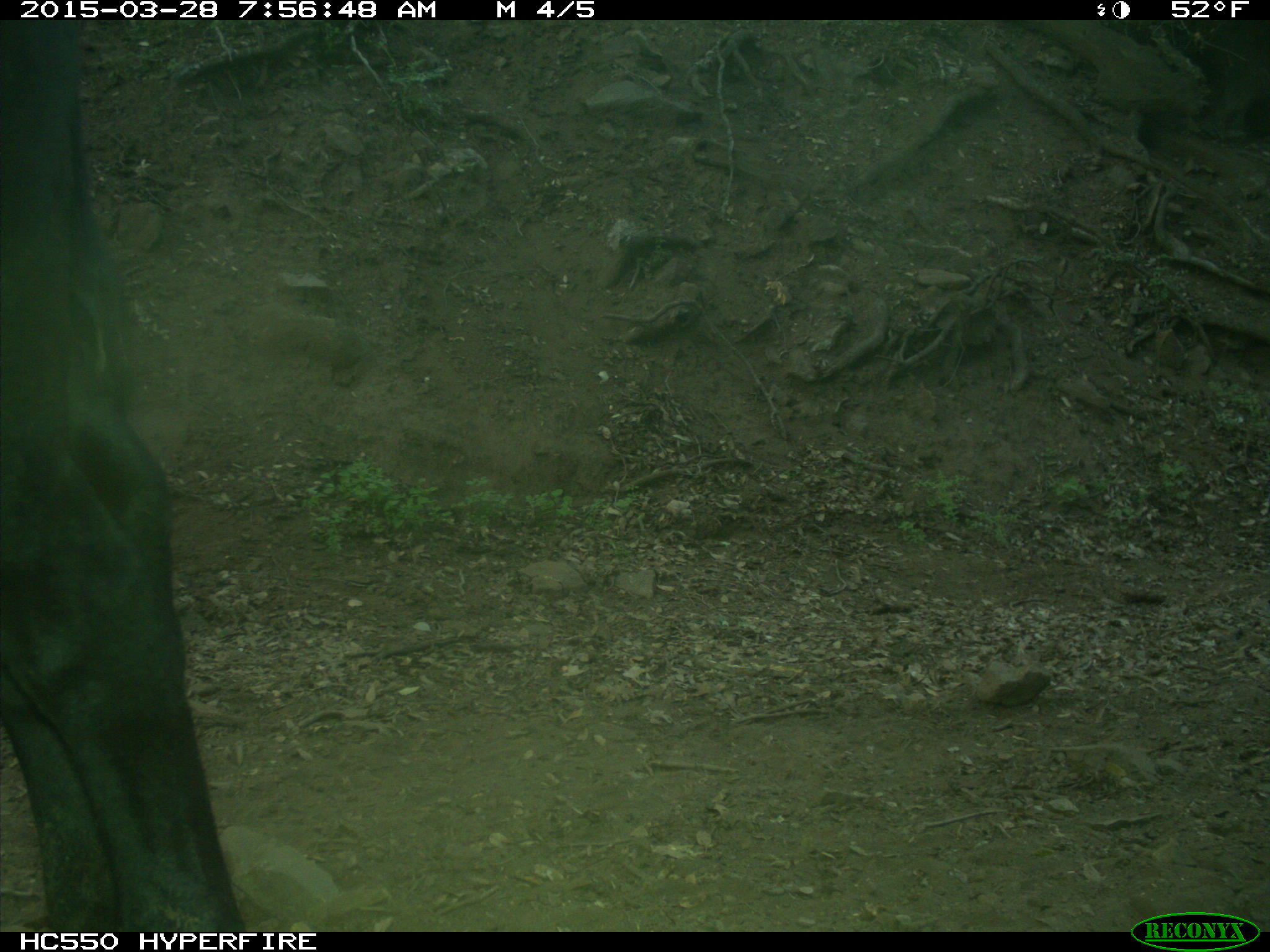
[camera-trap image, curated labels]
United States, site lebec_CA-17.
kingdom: Animalia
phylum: Chordata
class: Mammalia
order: Artiodactyla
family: Bovidae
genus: Bos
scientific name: Bos taurus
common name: domestic cow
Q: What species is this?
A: Bos taurus (domestic cow).